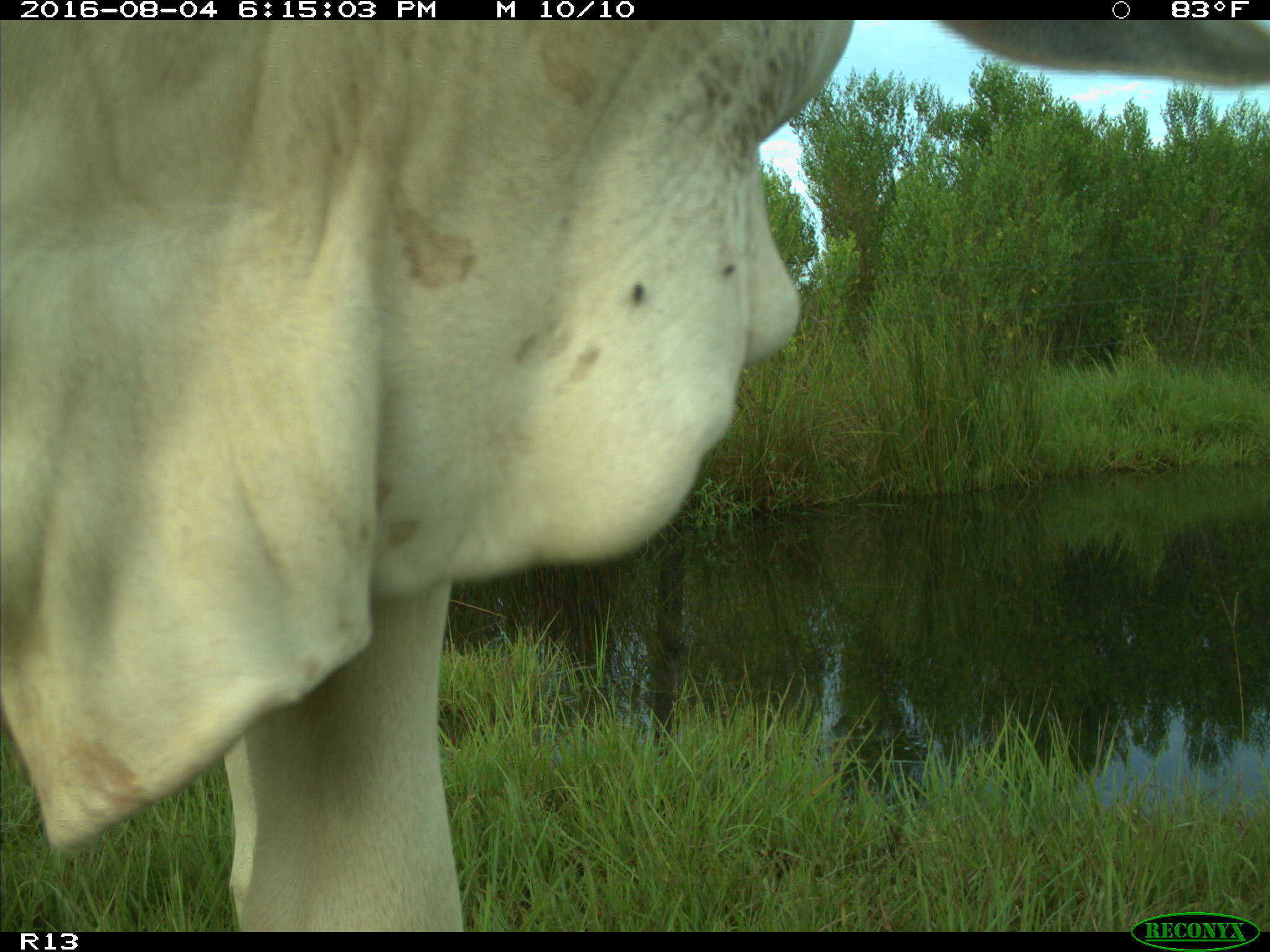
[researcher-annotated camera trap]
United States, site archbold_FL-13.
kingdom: Animalia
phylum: Chordata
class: Mammalia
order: Artiodactyla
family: Bovidae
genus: Bos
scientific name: Bos taurus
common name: domestic cow